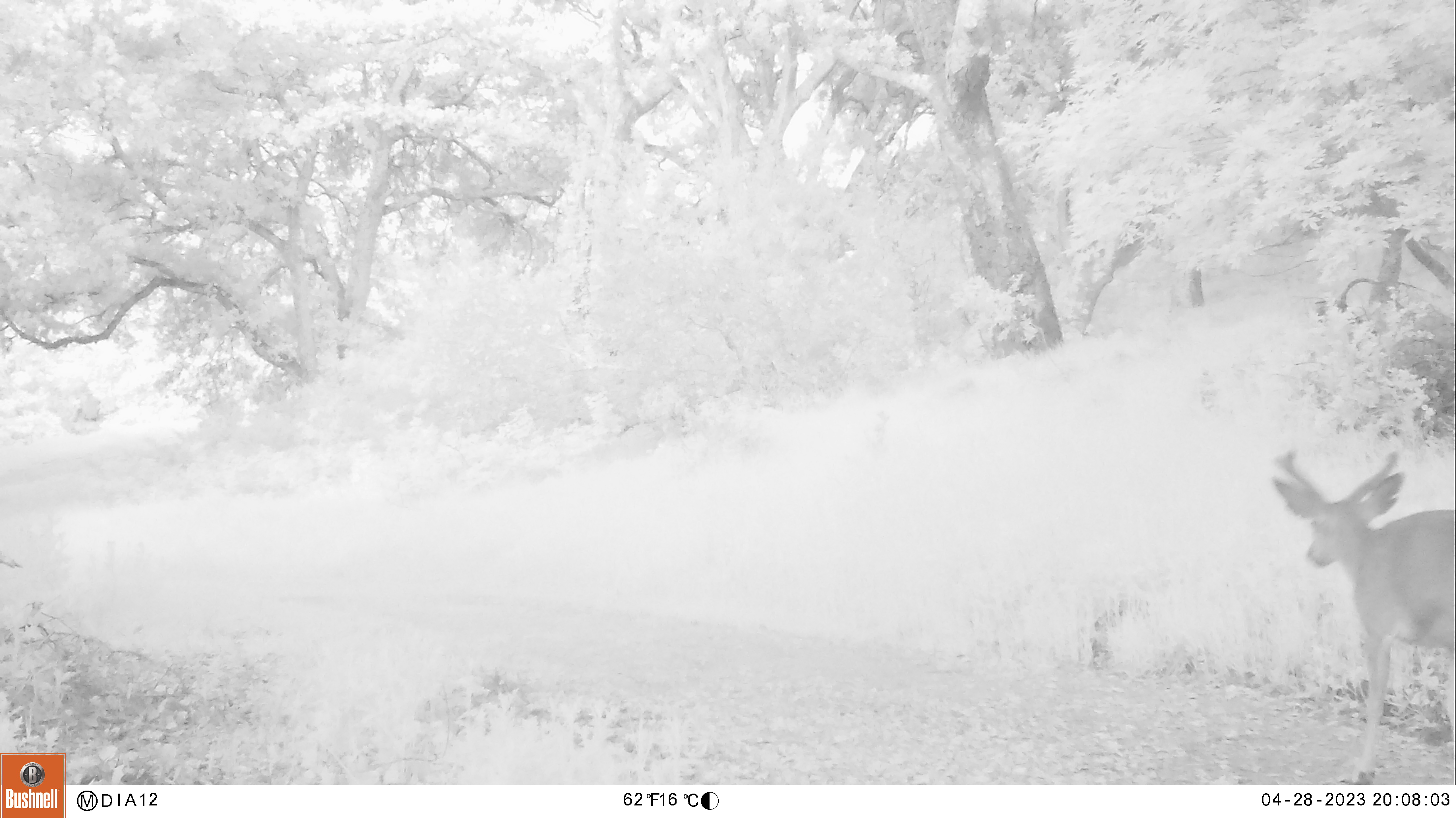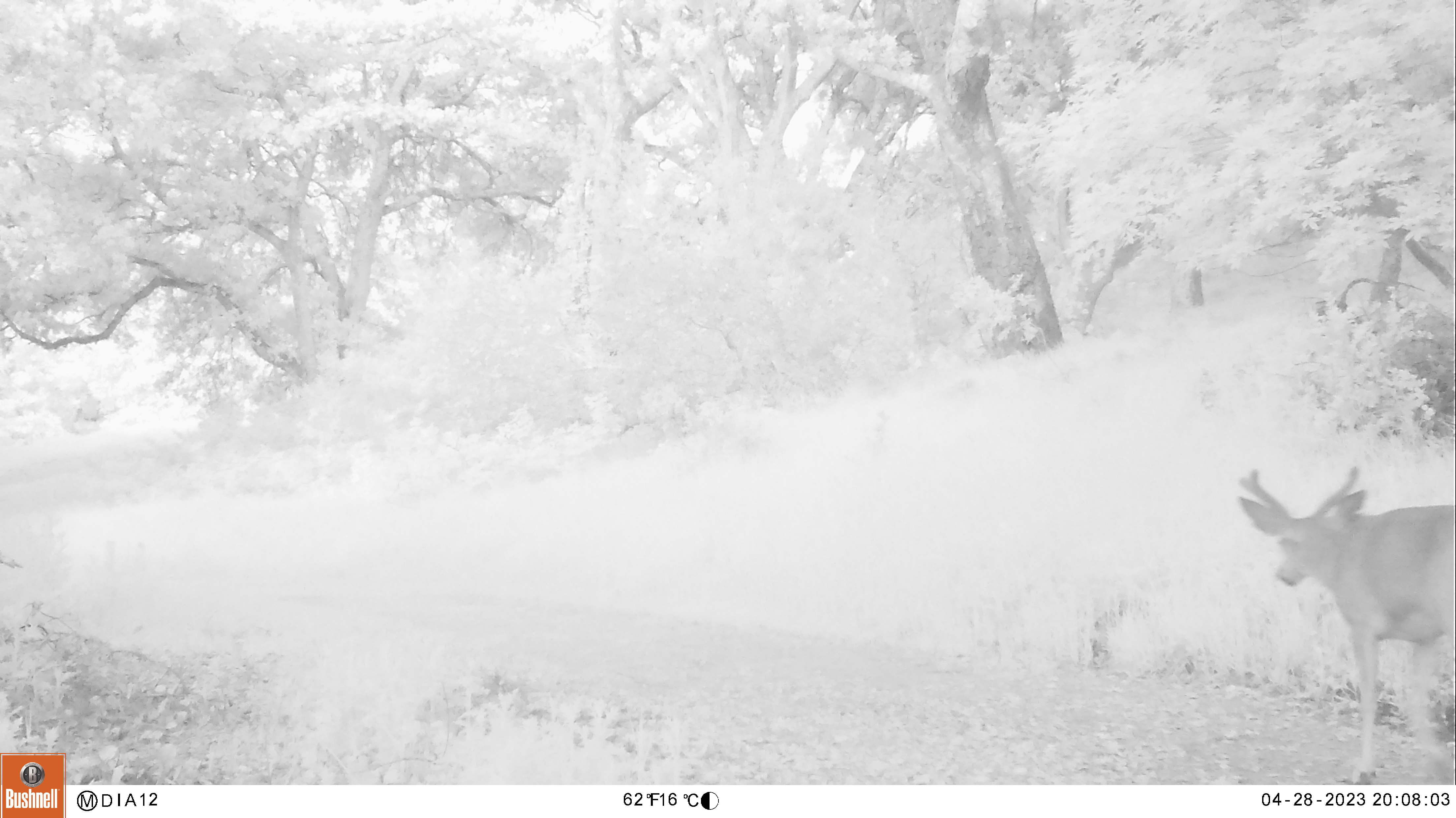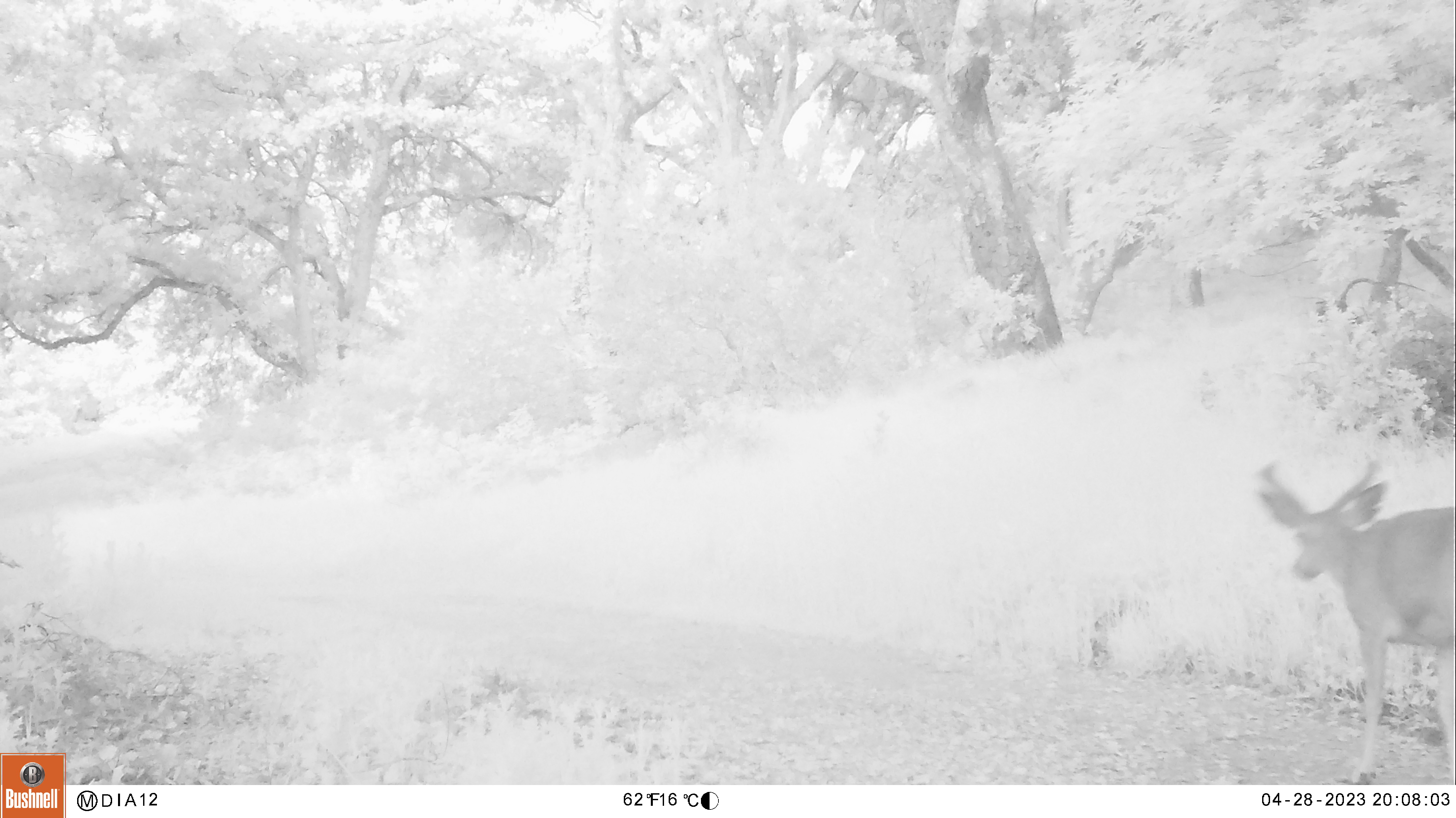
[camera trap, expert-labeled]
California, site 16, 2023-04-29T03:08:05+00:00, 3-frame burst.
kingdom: Animalia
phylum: Chordata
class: Mammalia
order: Artiodactyla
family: Cervidae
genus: Odocoileus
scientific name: Odocoileus hemionus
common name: mule deer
Mule deer (Odocoileus hemionus).